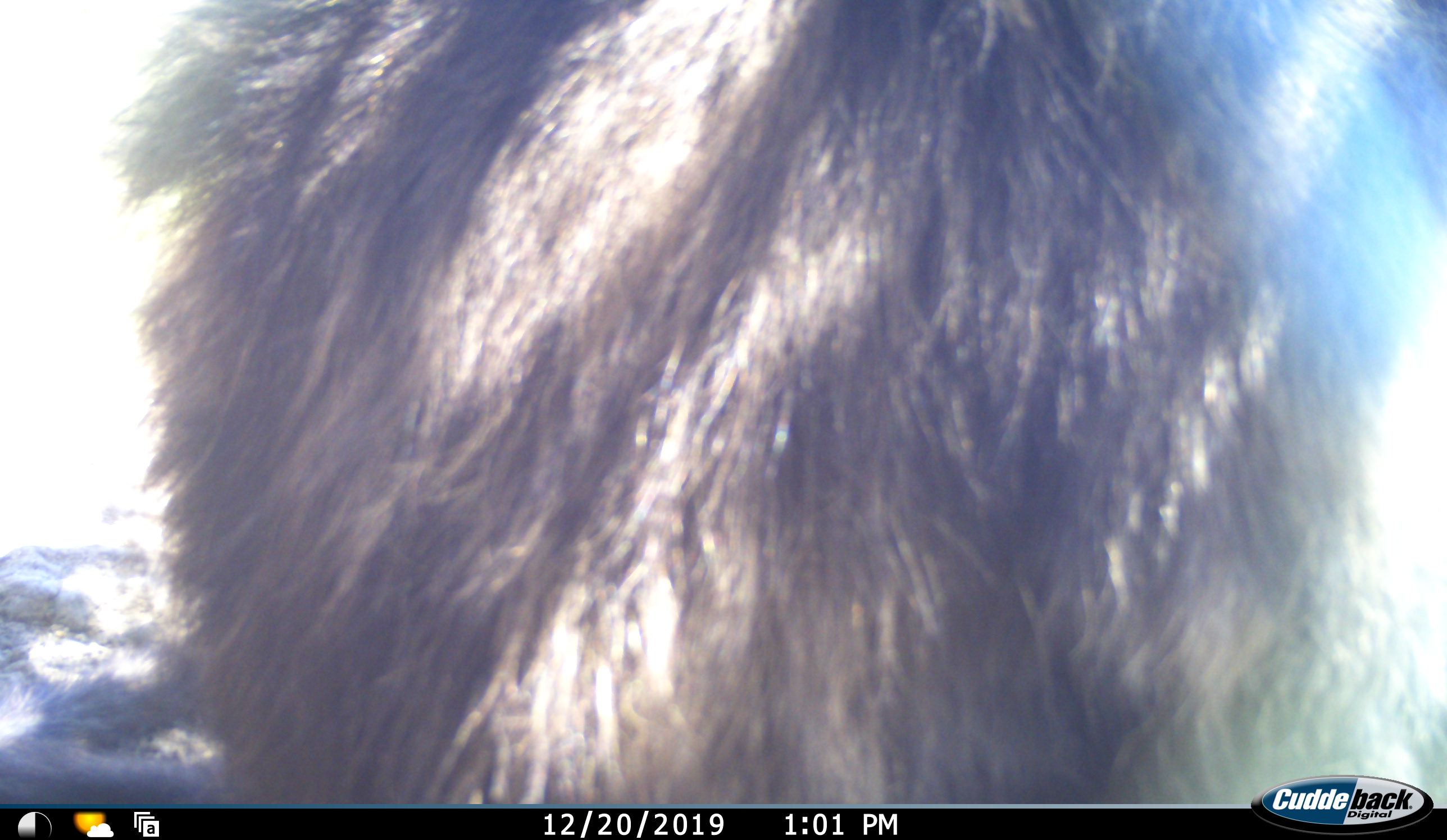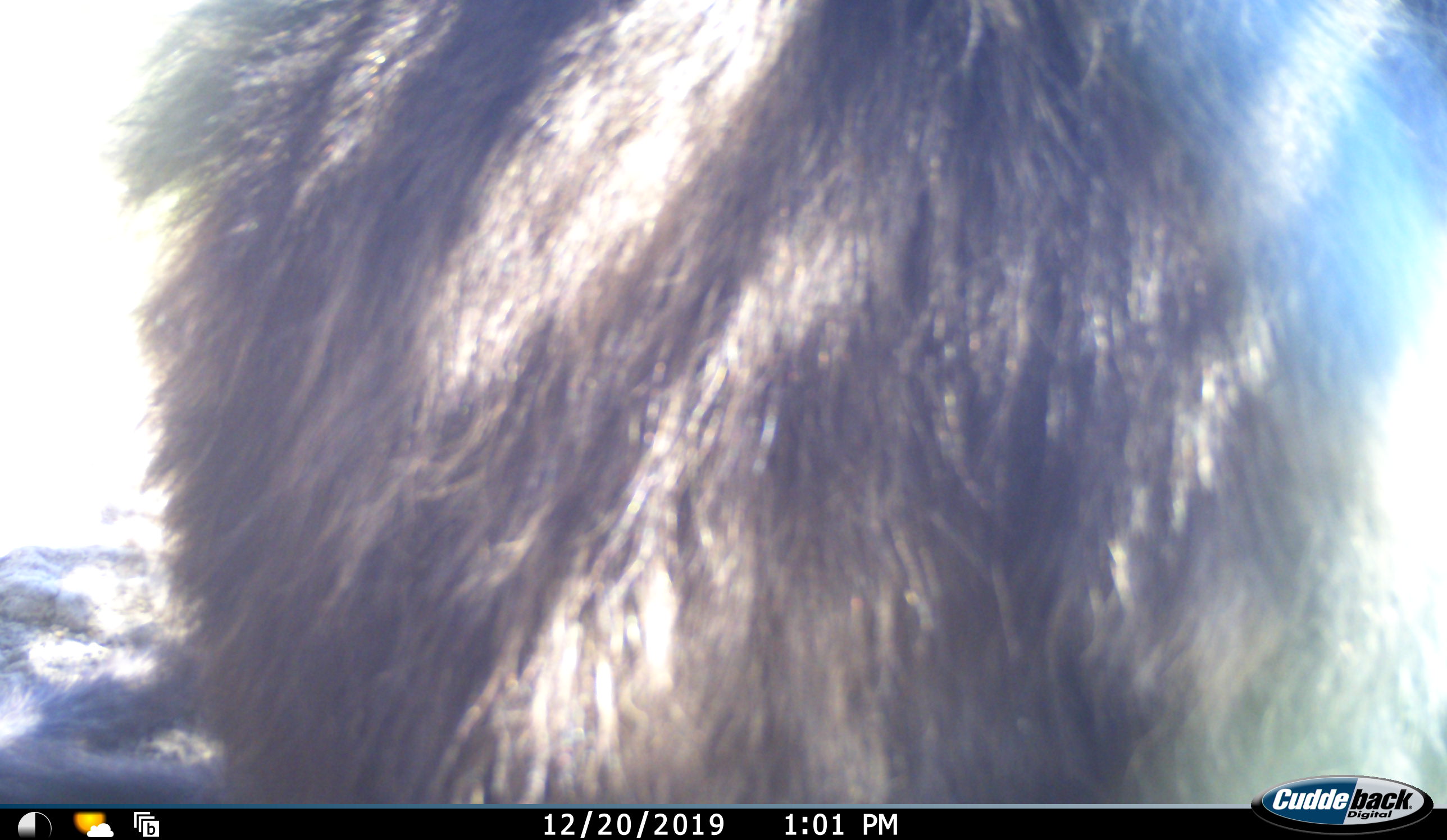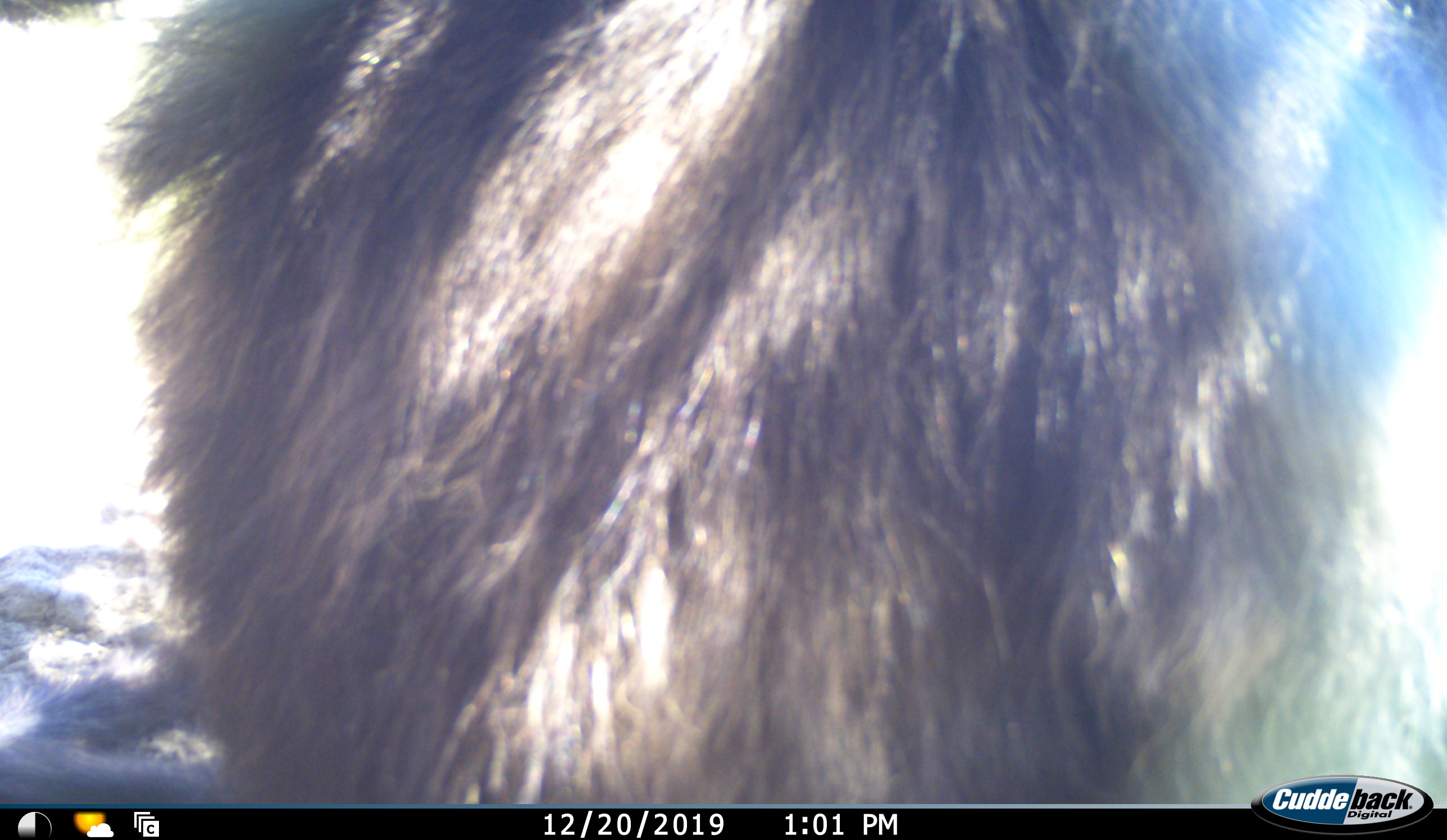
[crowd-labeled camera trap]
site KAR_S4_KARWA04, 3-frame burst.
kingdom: Animalia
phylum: Chordata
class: Mammalia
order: Primates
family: Cercopithecidae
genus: Papio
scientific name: Papio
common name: baboon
Baboon (Papio), count 1. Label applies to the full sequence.